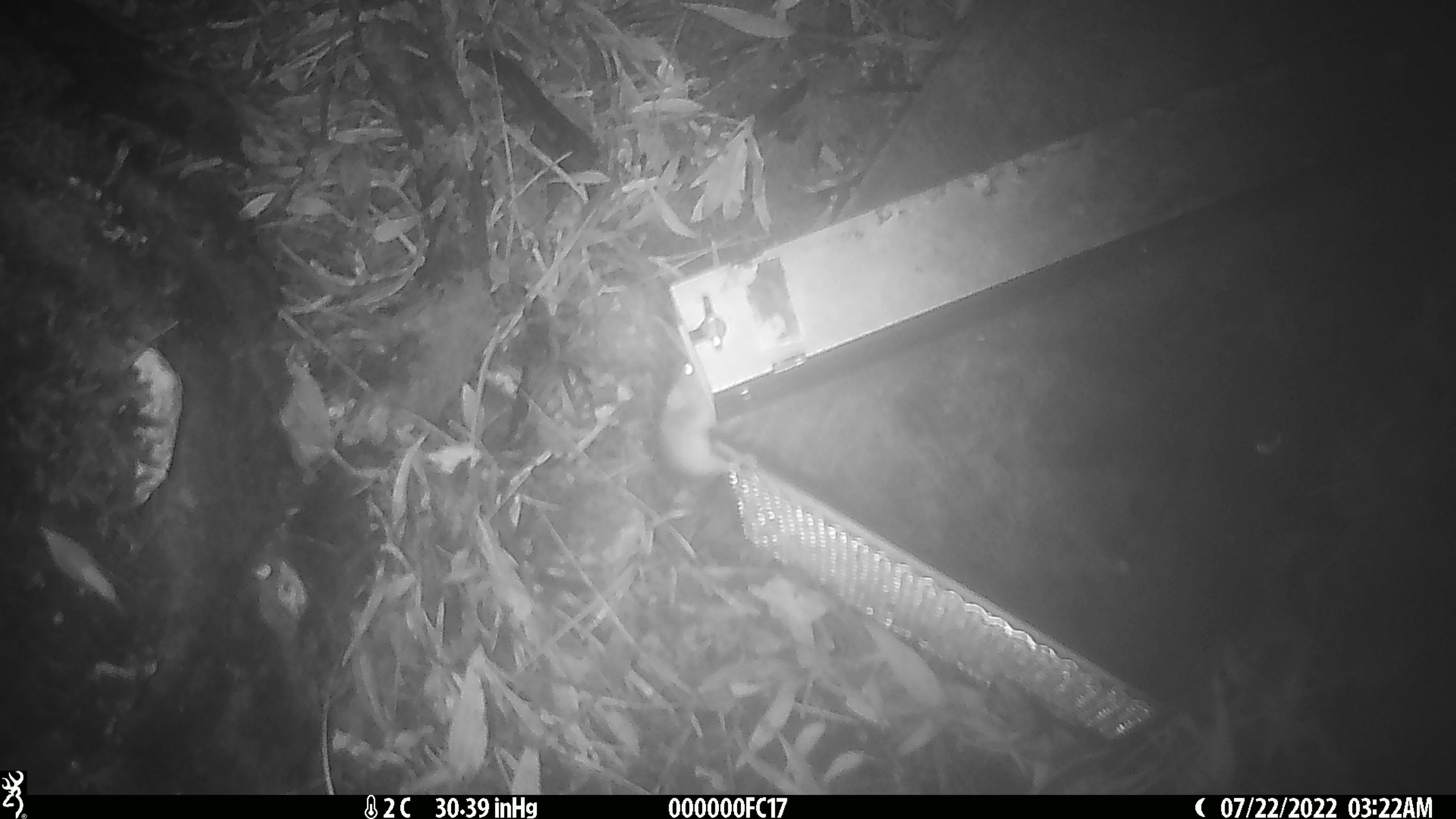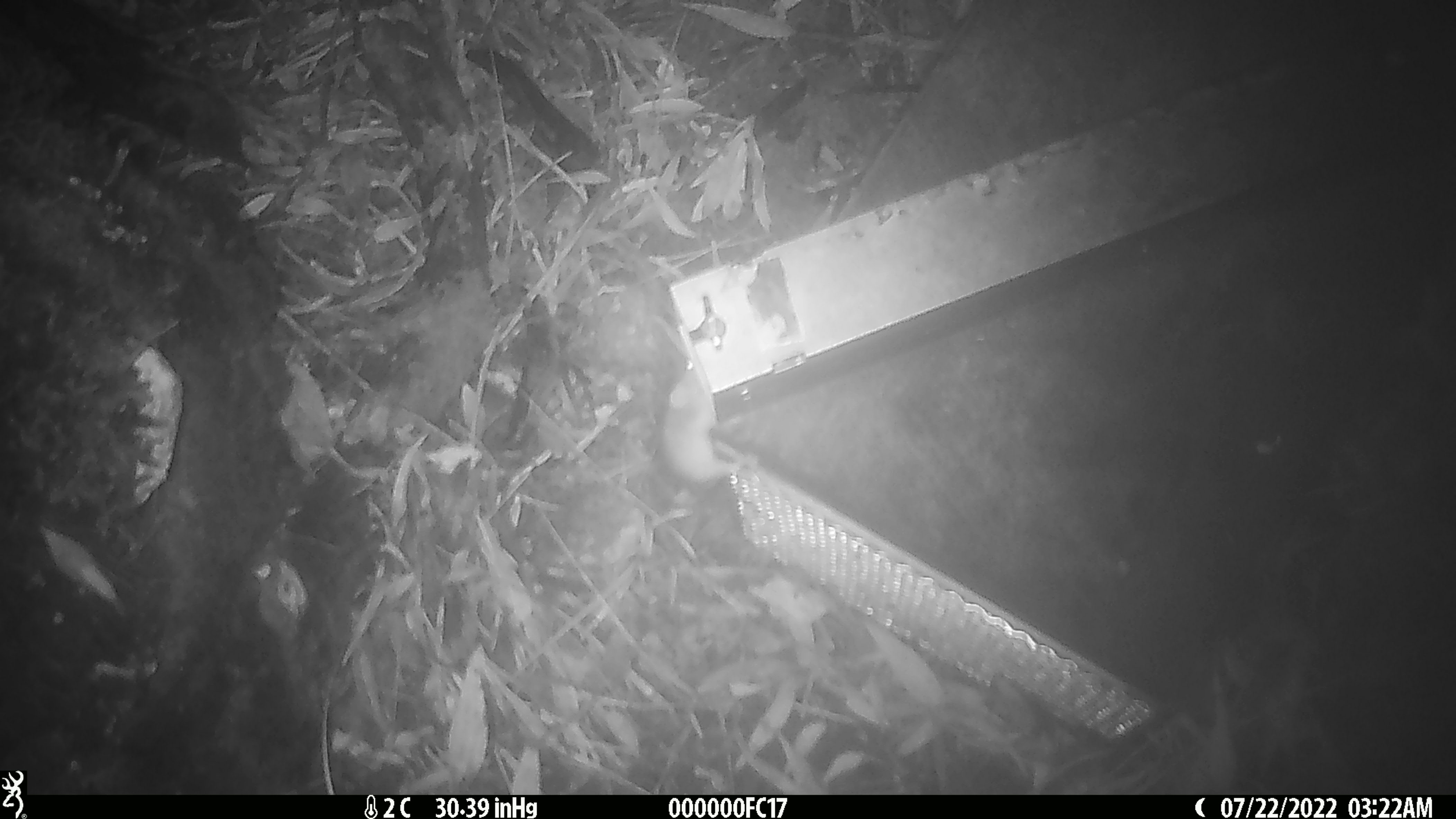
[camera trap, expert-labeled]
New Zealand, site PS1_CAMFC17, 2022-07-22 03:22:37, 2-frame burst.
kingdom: Animalia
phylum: Chordata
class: Mammalia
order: Rodentia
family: Muridae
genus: Mus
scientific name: Mus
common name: mouse